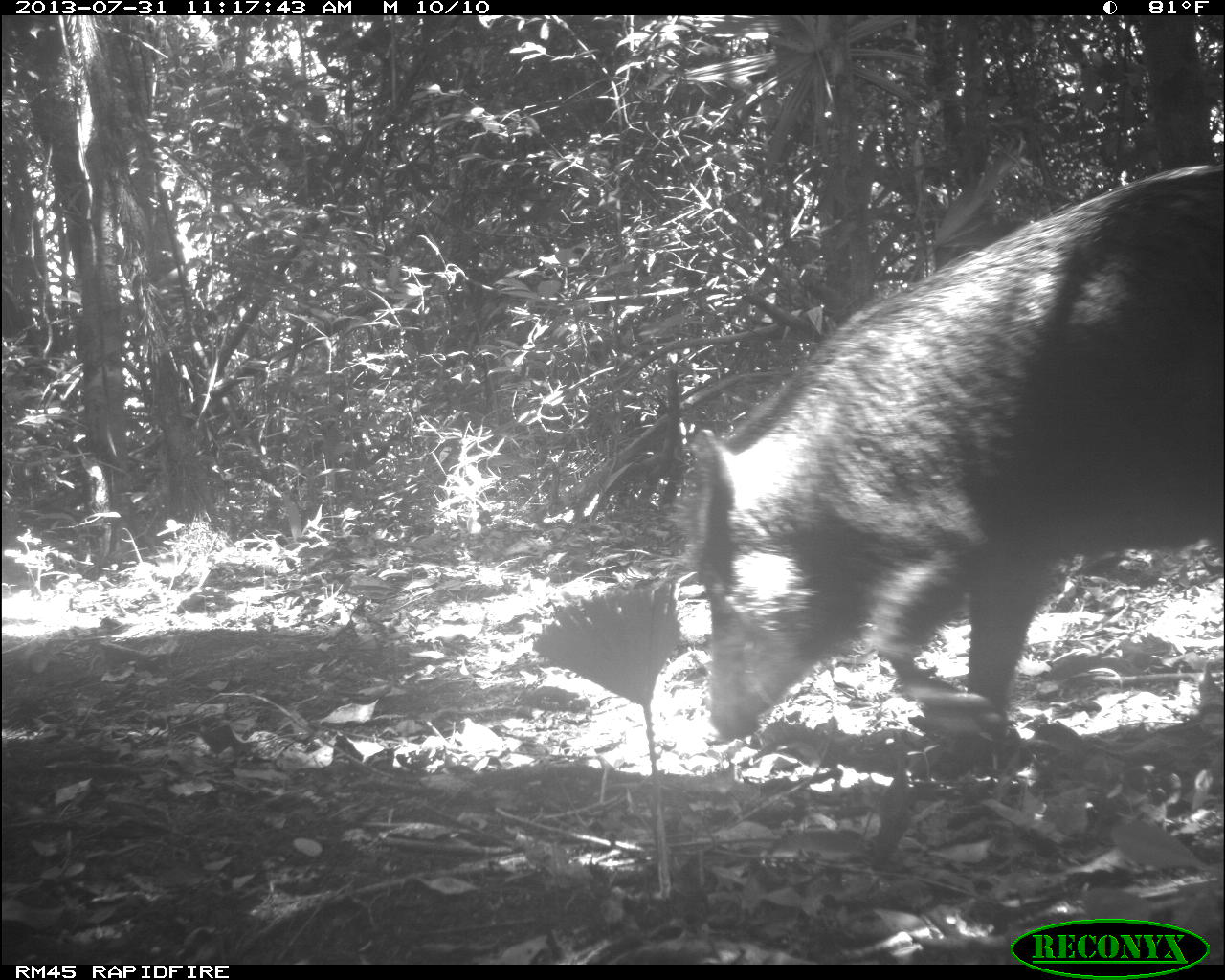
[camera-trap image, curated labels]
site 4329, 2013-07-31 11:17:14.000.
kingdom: Animalia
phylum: Chordata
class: Mammalia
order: Artiodactyla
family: Tayassuidae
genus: Tayassu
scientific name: Tayassu pecari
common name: white-lipped peccary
Tayassu pecari (white-lipped peccary), count 4.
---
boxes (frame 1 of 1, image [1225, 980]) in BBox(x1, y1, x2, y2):
tayassu pecari: BBox(692, 163, 1225, 740)